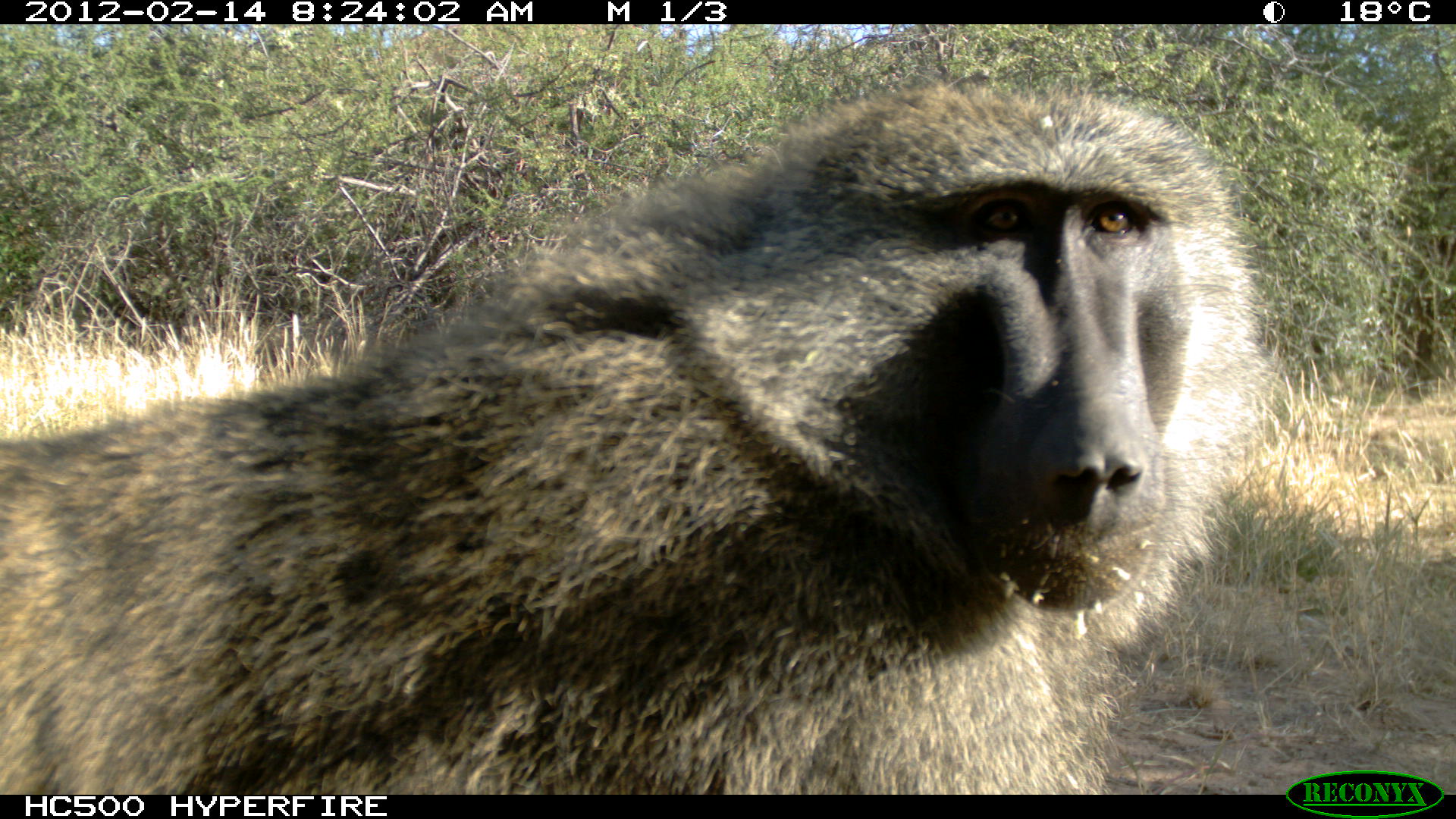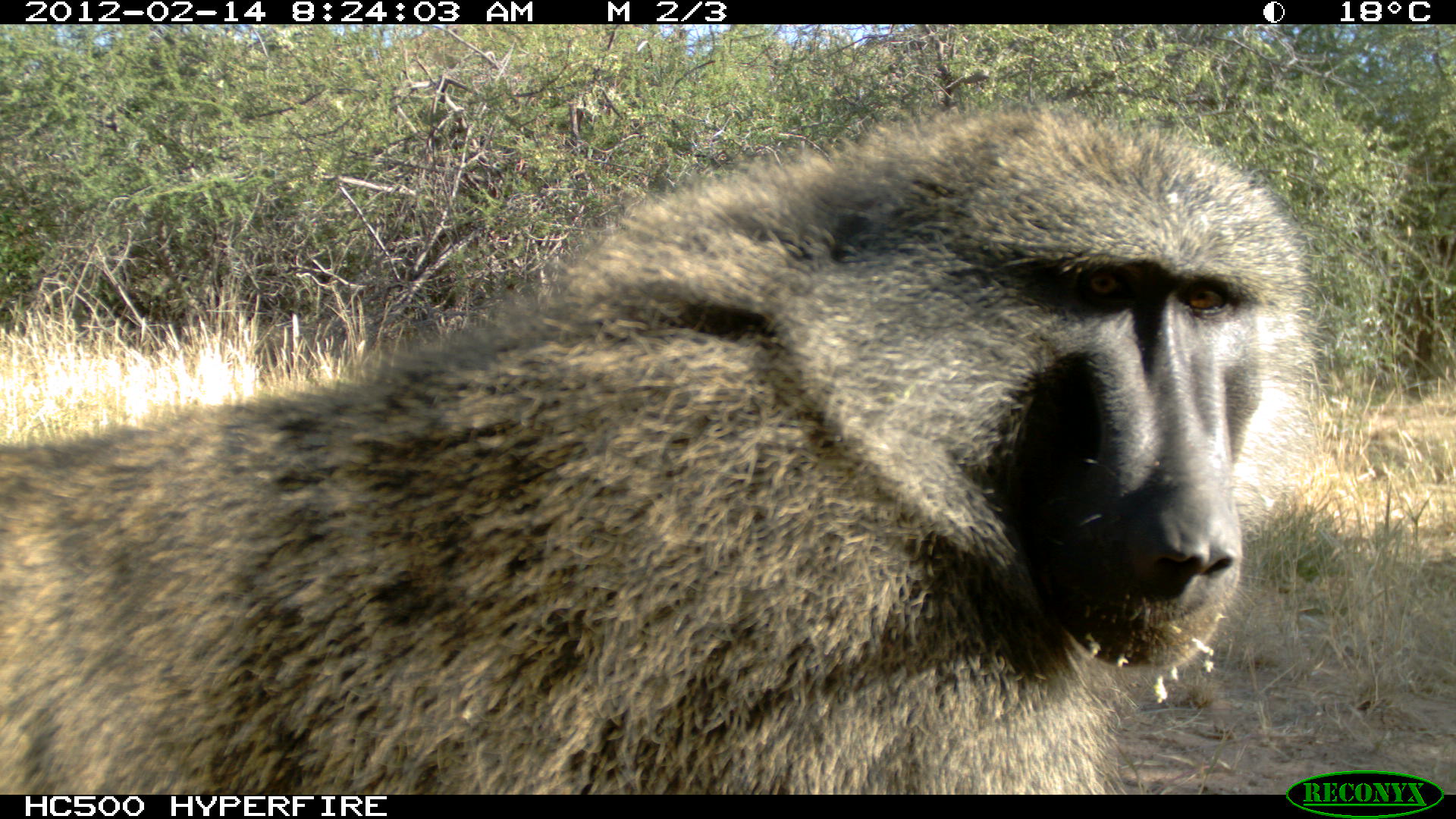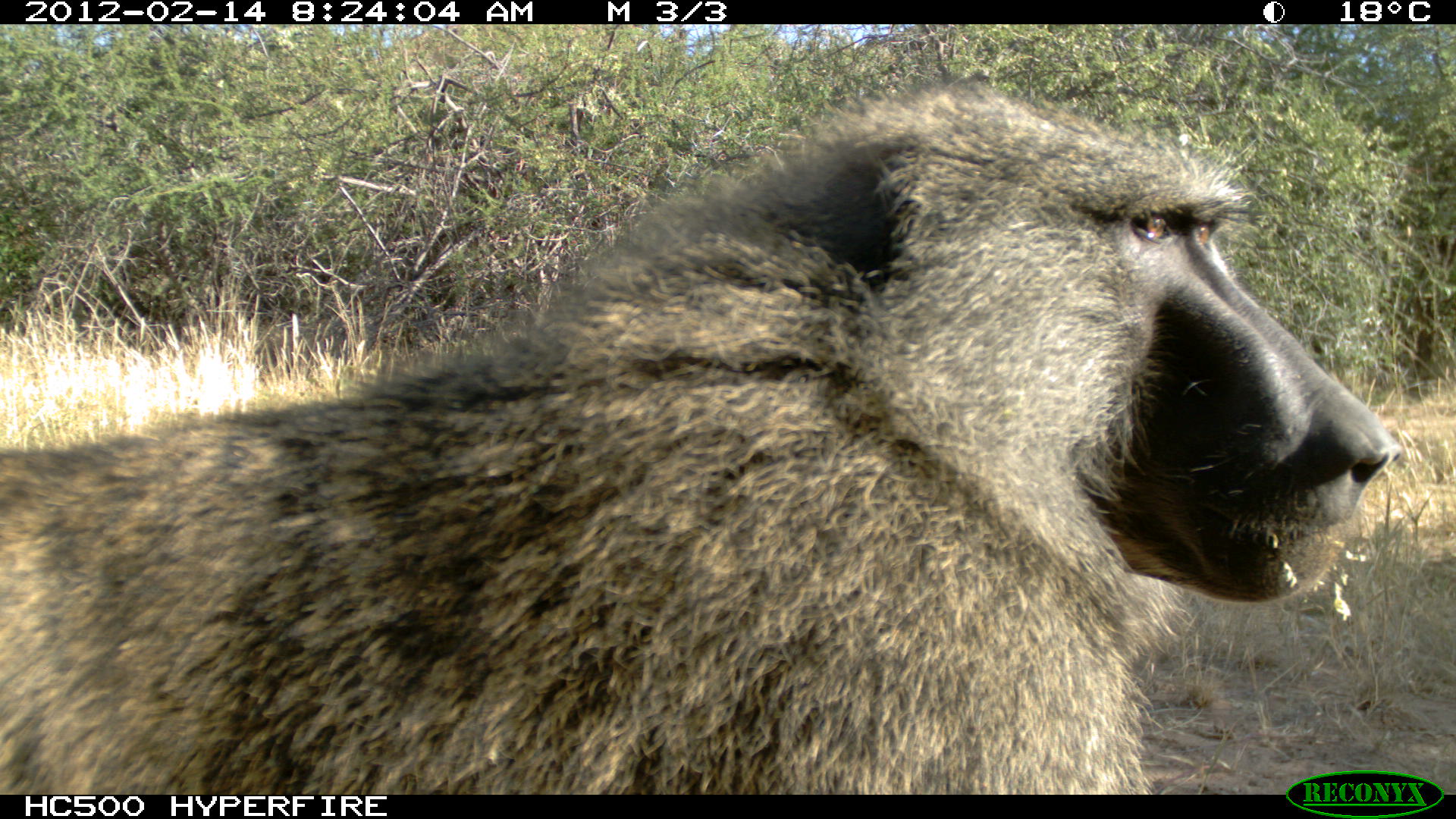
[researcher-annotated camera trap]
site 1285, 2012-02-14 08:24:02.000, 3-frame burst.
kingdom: Animalia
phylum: Chordata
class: Mammalia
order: Primates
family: Cercopithecidae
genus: Papio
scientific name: Papio anubis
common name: olive baboon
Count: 1.